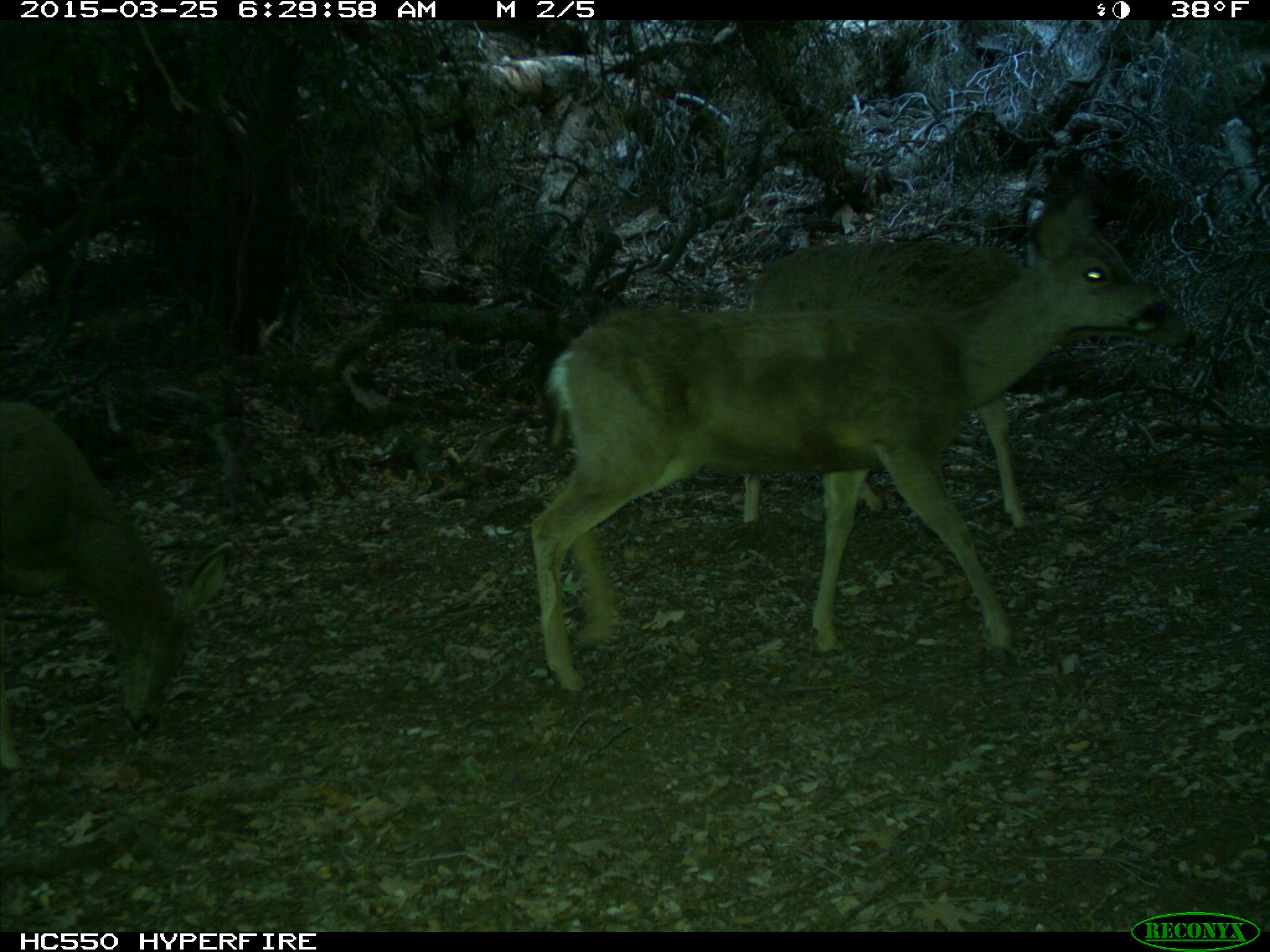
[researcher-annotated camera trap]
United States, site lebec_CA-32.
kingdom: Animalia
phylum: Chordata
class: Mammalia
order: Artiodactyla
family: Cervidae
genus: Odocoileus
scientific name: Odocoileus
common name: deer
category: unidentified deer